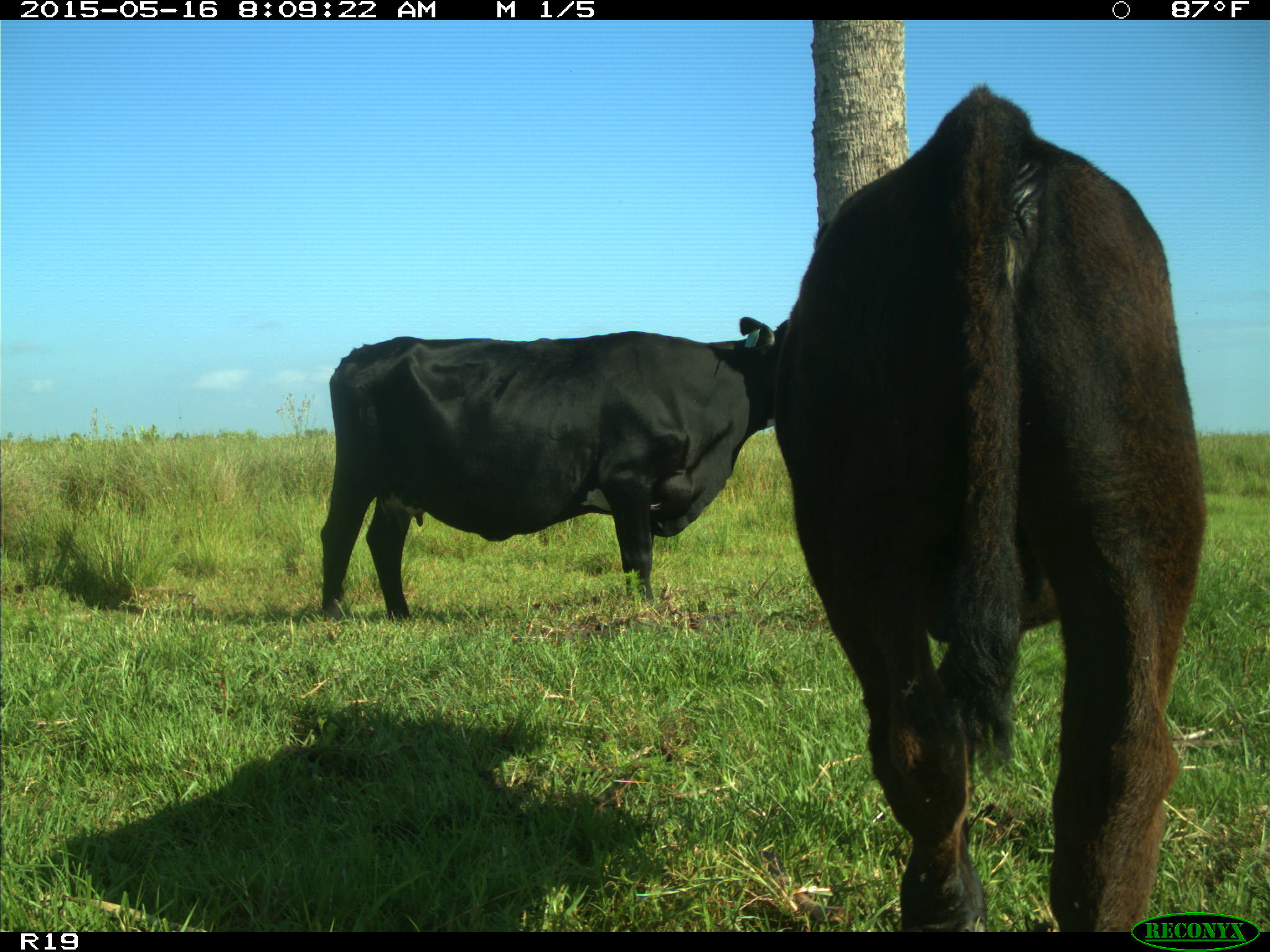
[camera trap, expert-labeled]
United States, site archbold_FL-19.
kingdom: Animalia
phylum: Chordata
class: Mammalia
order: Artiodactyla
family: Bovidae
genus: Bos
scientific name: Bos taurus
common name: domestic cow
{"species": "Bos taurus (domestic cow)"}